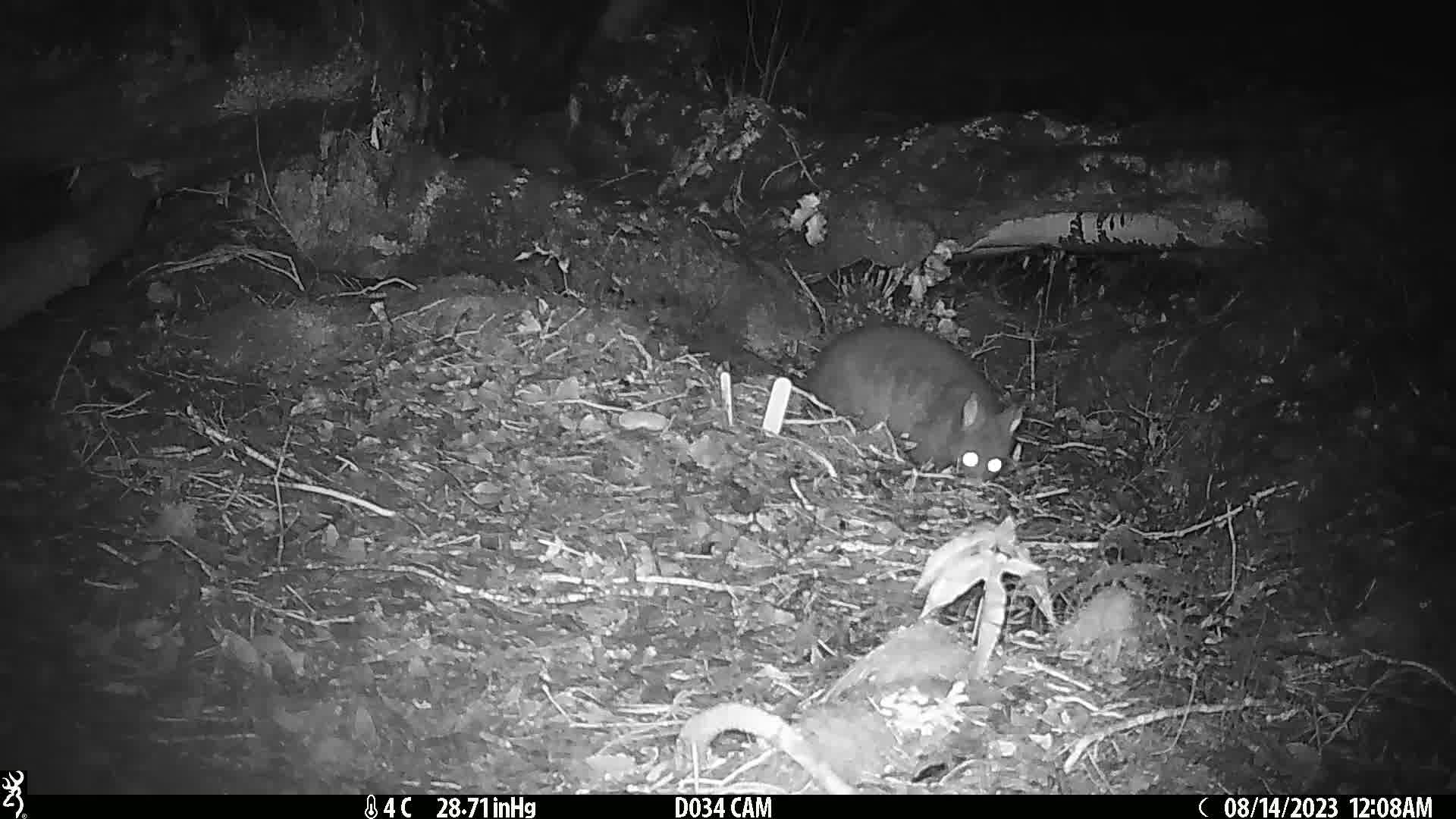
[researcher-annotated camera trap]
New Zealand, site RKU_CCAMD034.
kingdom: Animalia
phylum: Chordata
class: Mammalia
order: Diprotodontia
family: Phalangeridae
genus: Trichosurus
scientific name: Trichosurus vulpecula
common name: common brushtail possum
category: possum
Possum (common brushtail possum) (Trichosurus vulpecula).